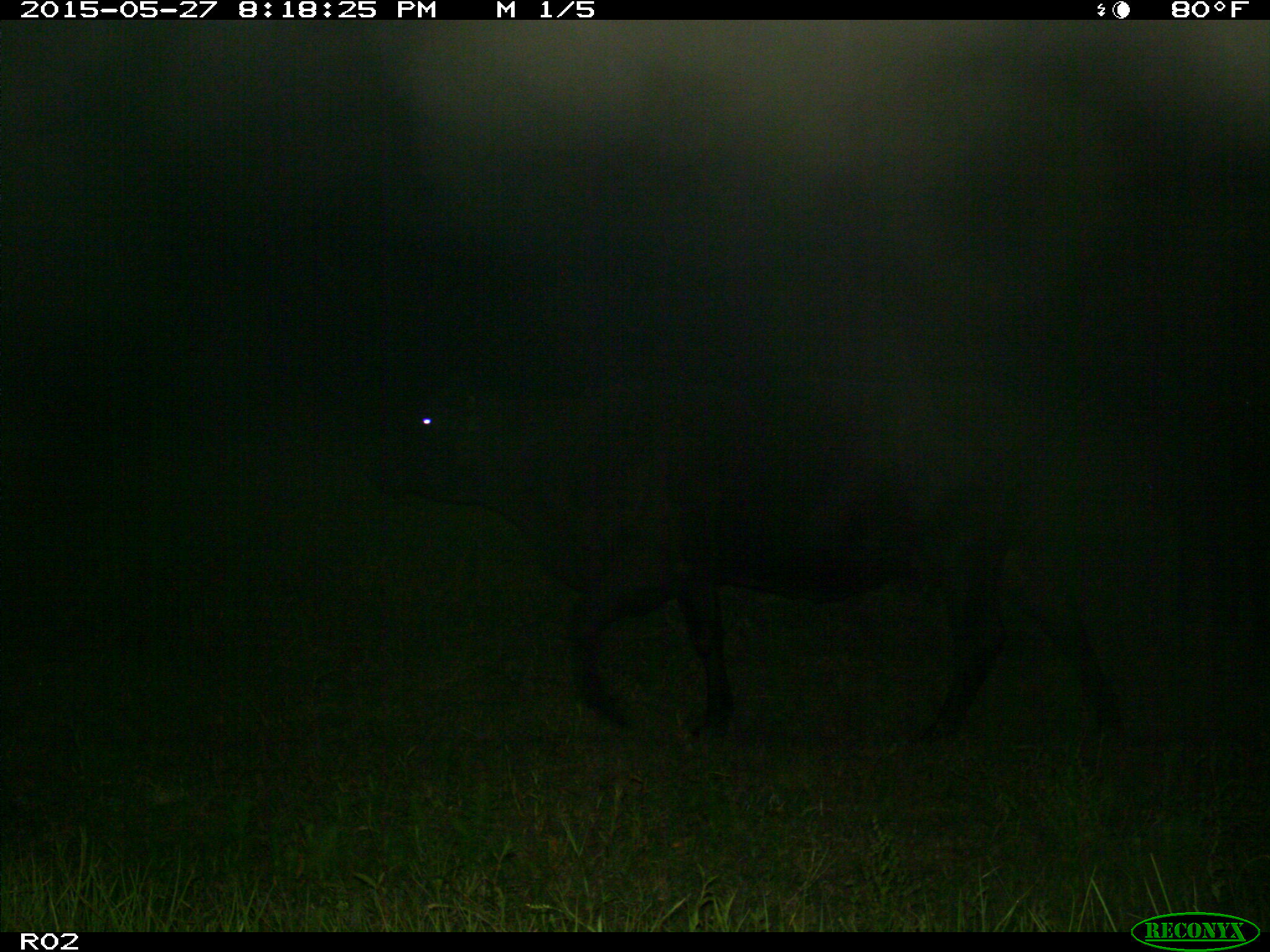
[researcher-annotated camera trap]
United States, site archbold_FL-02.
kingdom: Animalia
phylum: Chordata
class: Mammalia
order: Artiodactyla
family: Bovidae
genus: Bos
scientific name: Bos taurus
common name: domestic cow